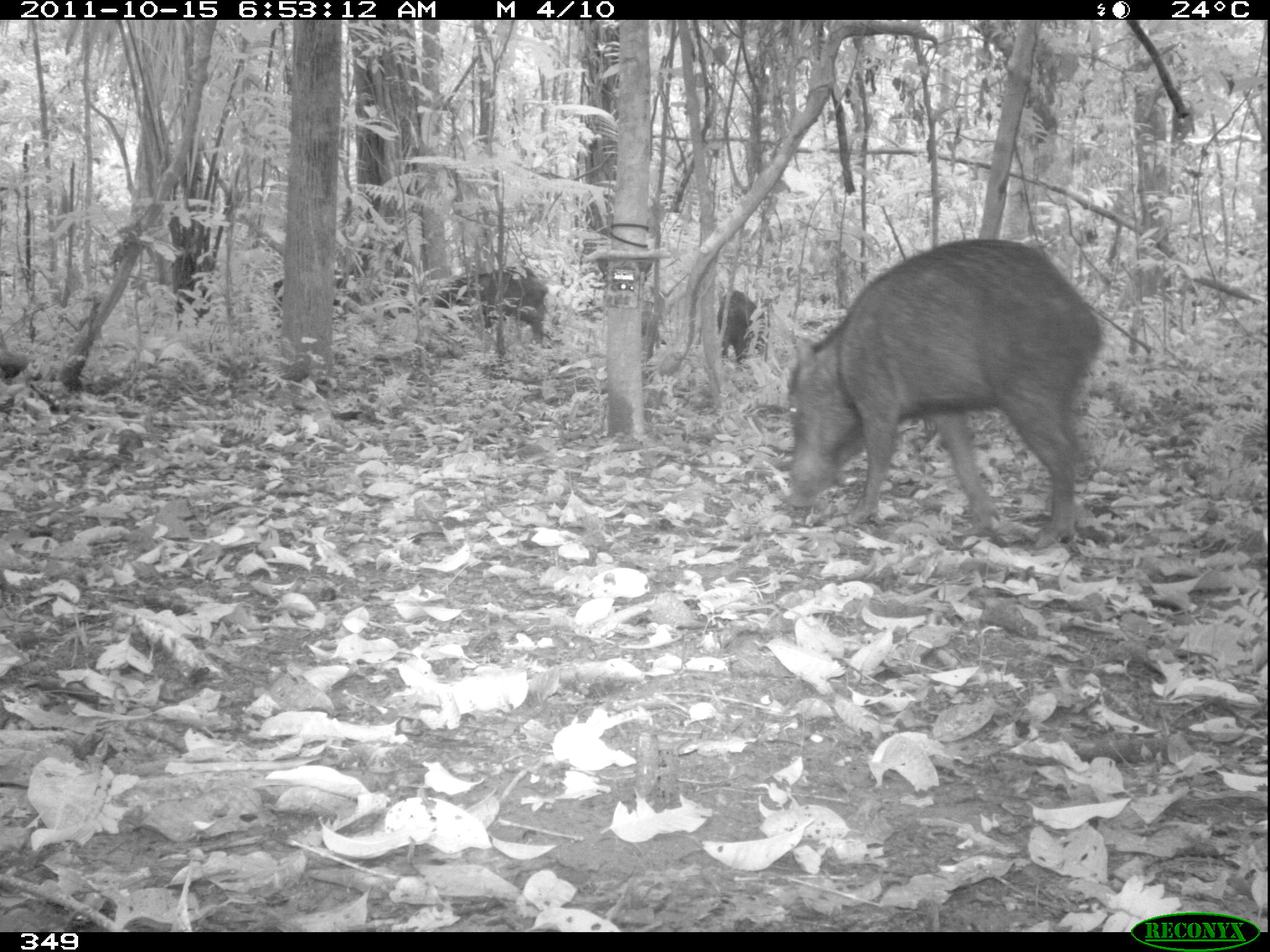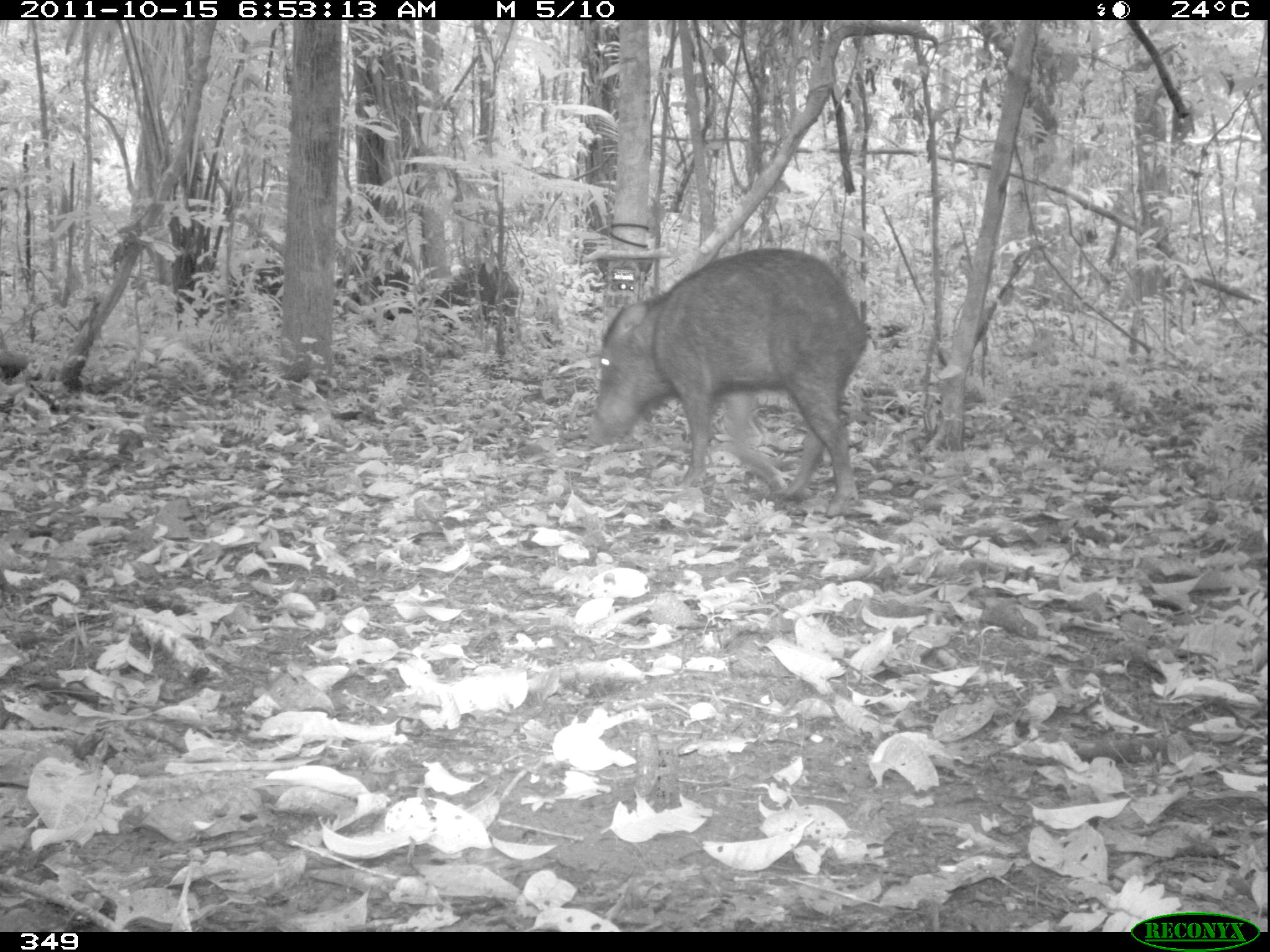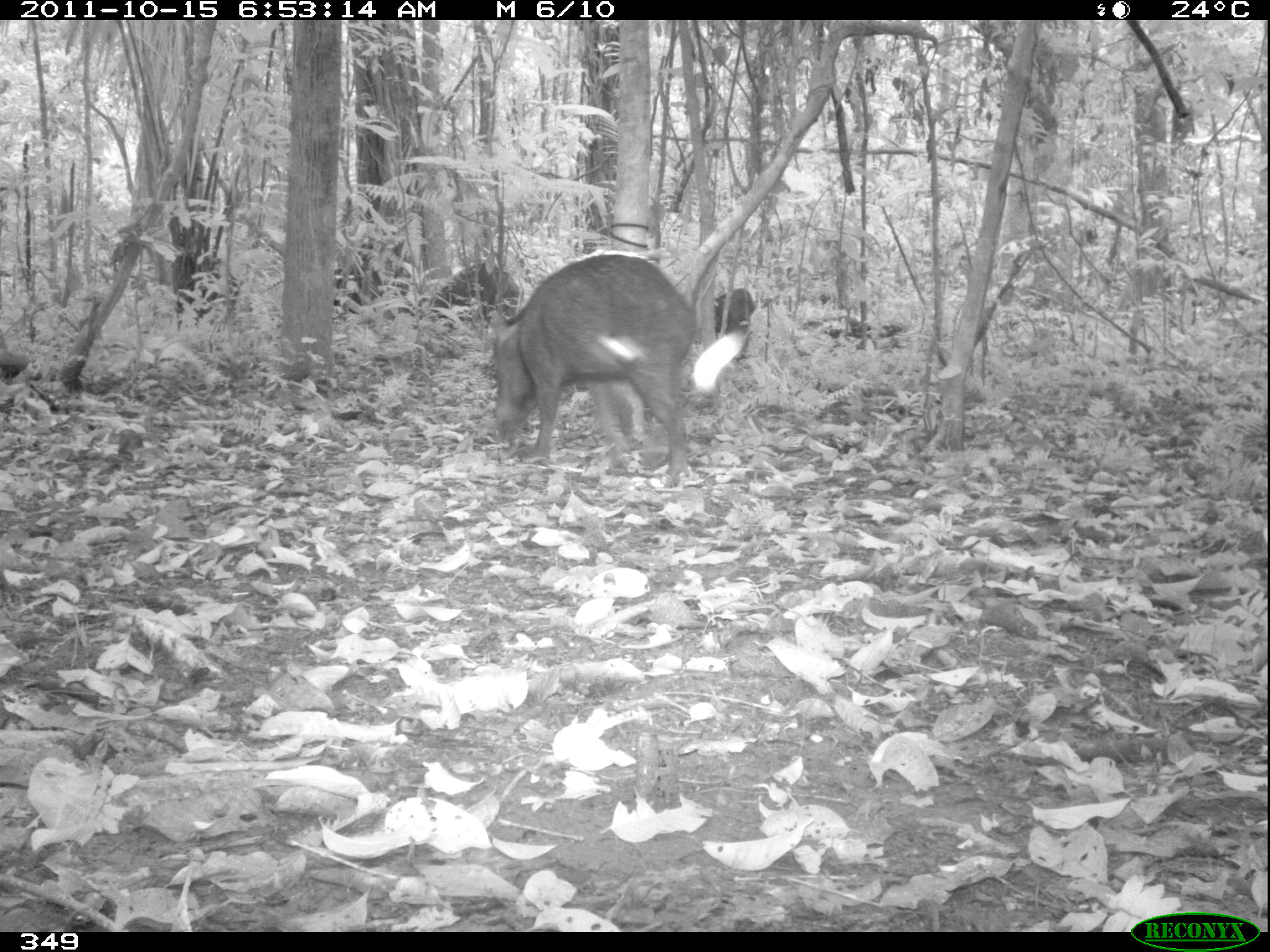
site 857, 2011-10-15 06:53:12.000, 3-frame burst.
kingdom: Animalia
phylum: Chordata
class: Mammalia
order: Artiodactyla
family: Tayassuidae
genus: Tayassu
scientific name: Tayassu pecari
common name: white-lipped peccary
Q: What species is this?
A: Tayassu pecari (white-lipped peccary).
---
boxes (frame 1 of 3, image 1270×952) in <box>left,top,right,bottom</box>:
tayassu pecari: <box>785,236,1104,551</box>; <box>435,267,547,348</box>; <box>717,288,767,362</box>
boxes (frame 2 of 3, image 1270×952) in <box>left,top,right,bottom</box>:
tayassu pecari: <box>581,247,864,518</box>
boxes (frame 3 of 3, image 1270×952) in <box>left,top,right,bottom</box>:
tayassu pecari: <box>491,253,697,490</box>; <box>434,260,523,327</box>; <box>334,266,426,320</box>; <box>713,287,758,361</box>